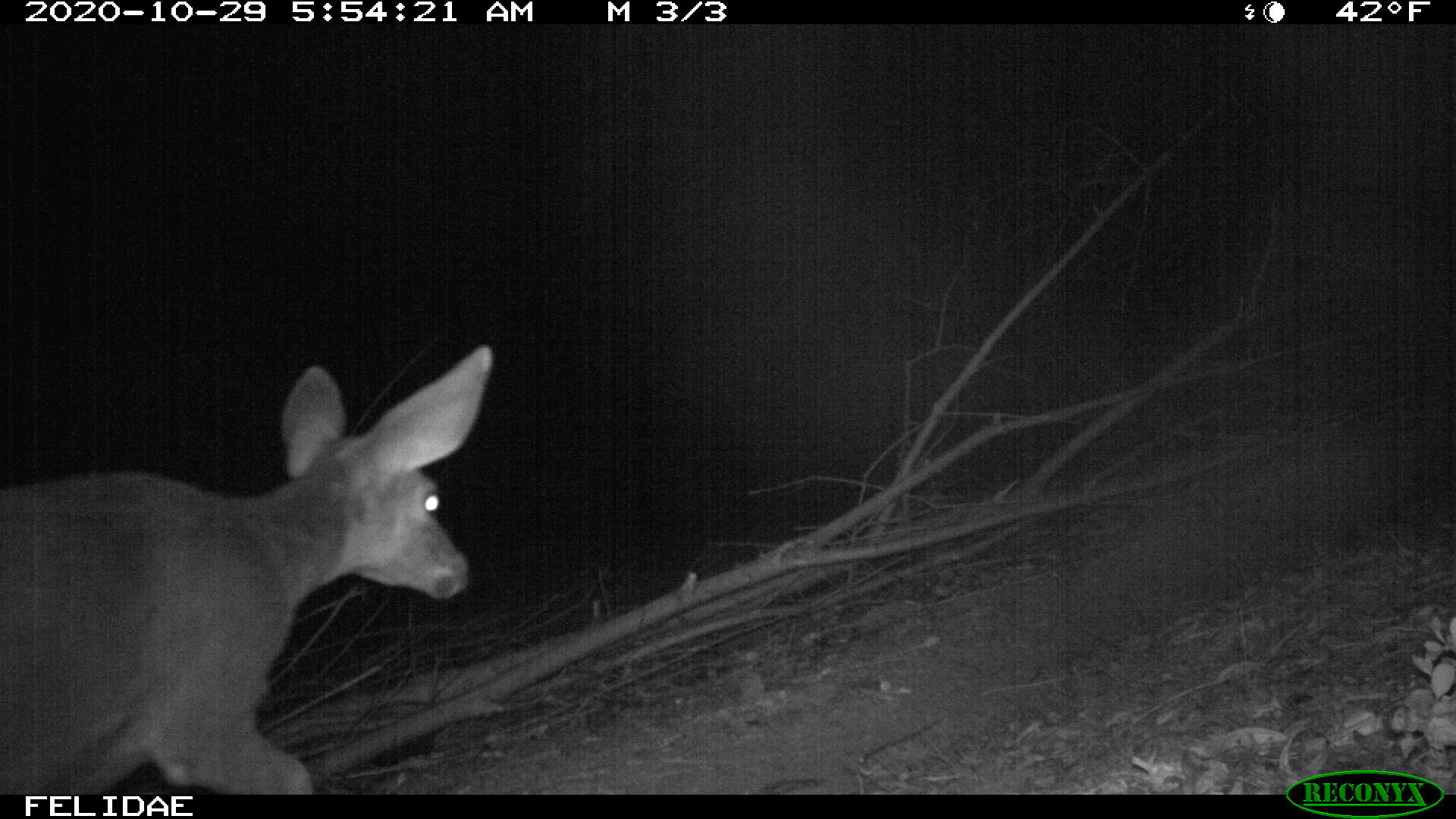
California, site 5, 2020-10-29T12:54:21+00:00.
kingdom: Animalia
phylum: Chordata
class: Mammalia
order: Artiodactyla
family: Cervidae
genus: Odocoileus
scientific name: Odocoileus hemionus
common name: mule deer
Mule deer (Odocoileus hemionus).